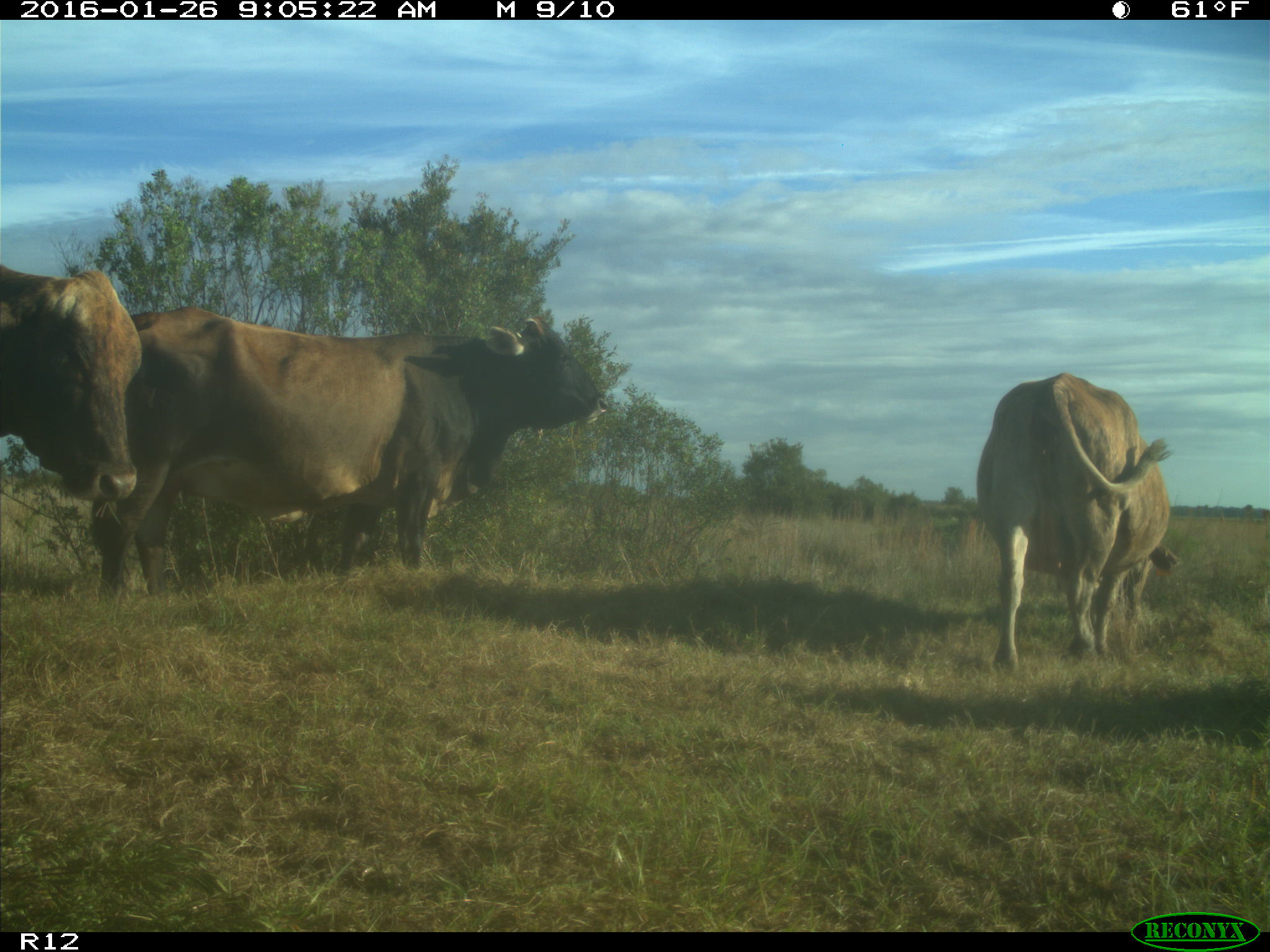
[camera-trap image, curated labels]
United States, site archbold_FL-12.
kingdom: Animalia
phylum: Chordata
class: Mammalia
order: Artiodactyla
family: Bovidae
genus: Bos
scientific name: Bos taurus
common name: domestic cow